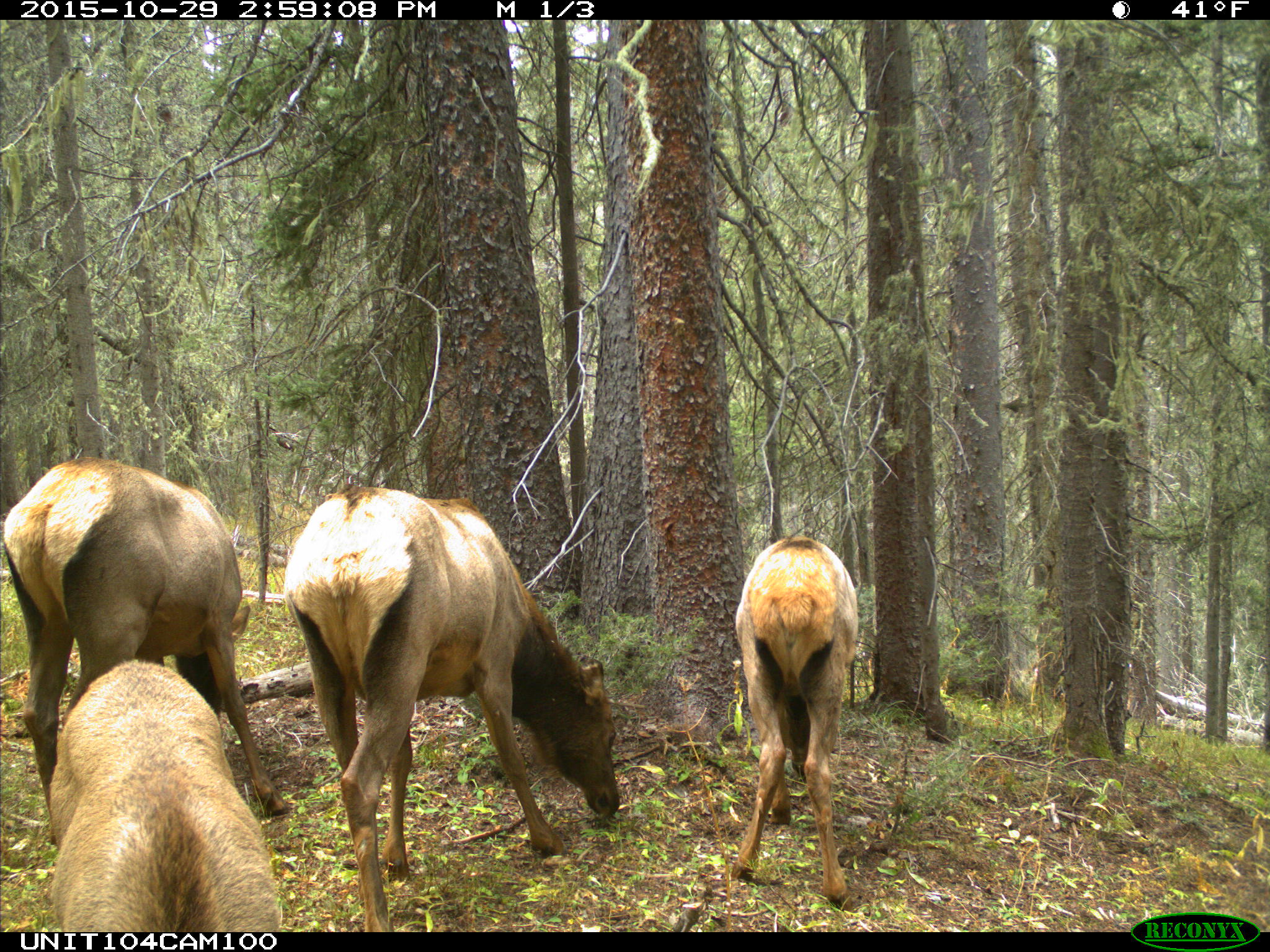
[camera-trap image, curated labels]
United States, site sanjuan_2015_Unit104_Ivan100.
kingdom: Animalia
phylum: Chordata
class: Mammalia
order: Artiodactyla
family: Cervidae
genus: Cervus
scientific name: Cervus elaphus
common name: red deer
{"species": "Cervus elaphus (red deer)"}